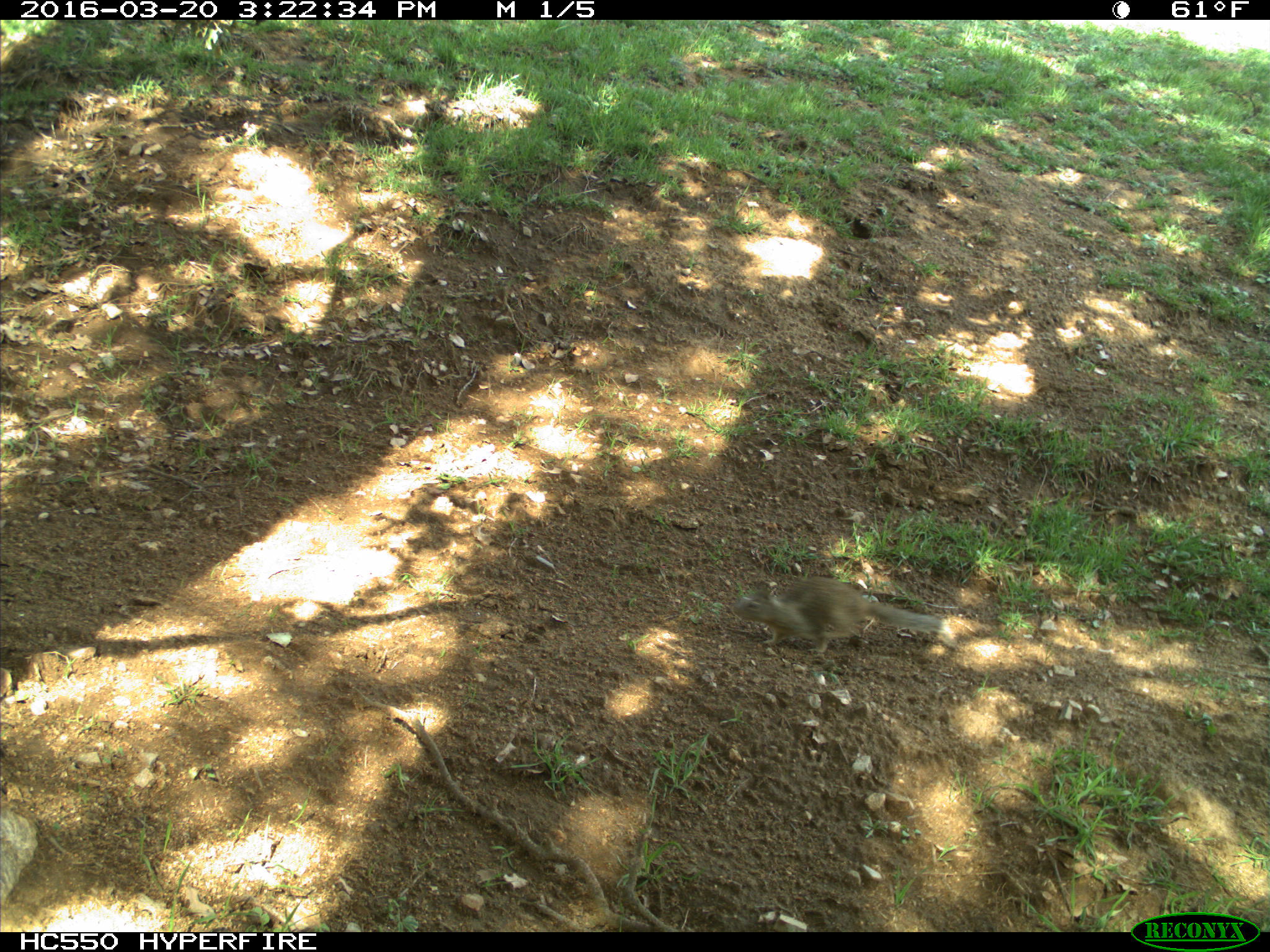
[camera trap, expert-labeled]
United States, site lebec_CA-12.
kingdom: Animalia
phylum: Chordata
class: Mammalia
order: Rodentia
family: Sciuridae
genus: Otospermophilus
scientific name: Otospermophilus beecheyi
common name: california ground squirrel